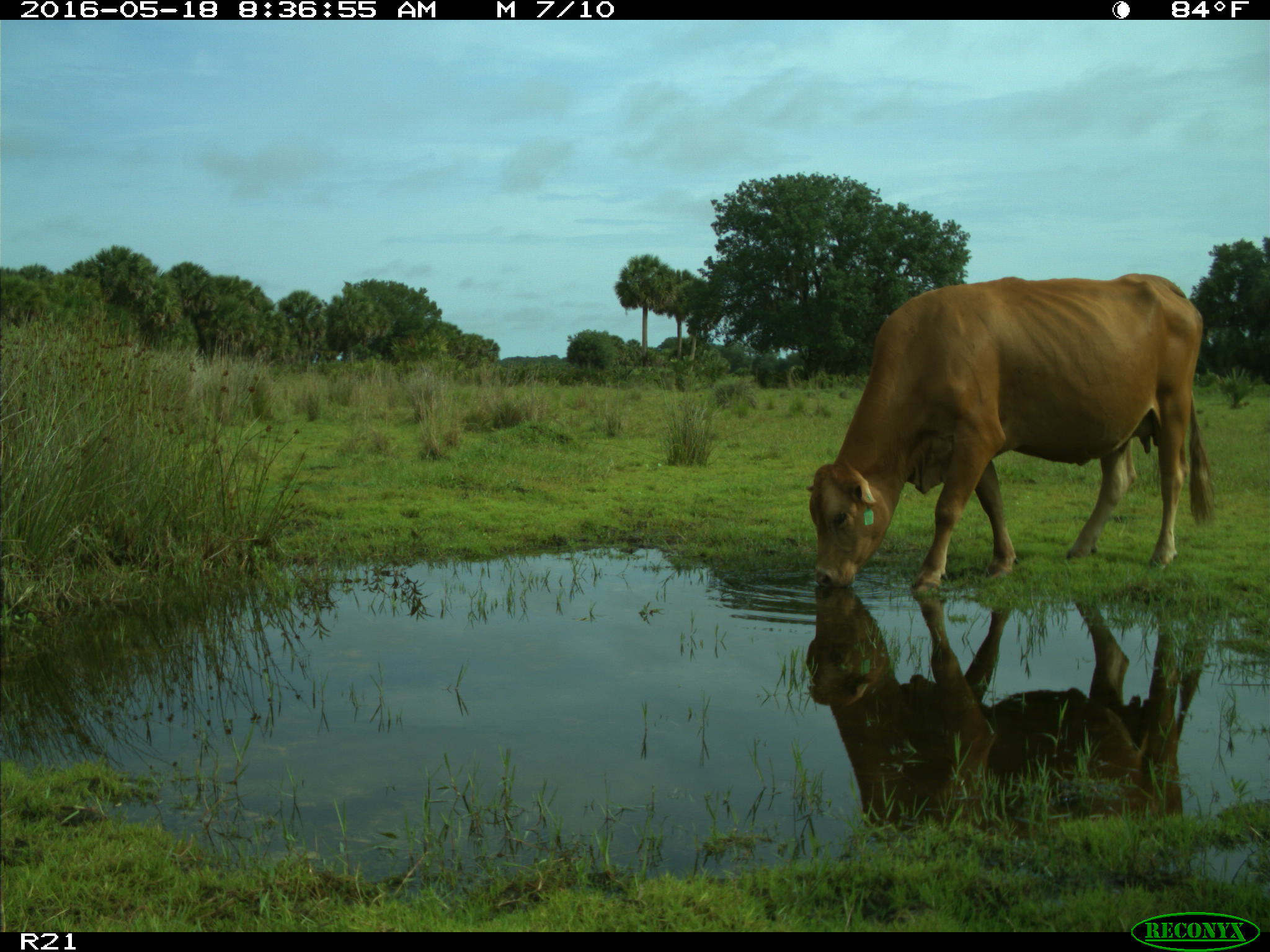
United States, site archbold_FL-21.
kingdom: Animalia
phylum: Chordata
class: Mammalia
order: Artiodactyla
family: Bovidae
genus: Bos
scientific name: Bos taurus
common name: domestic cow